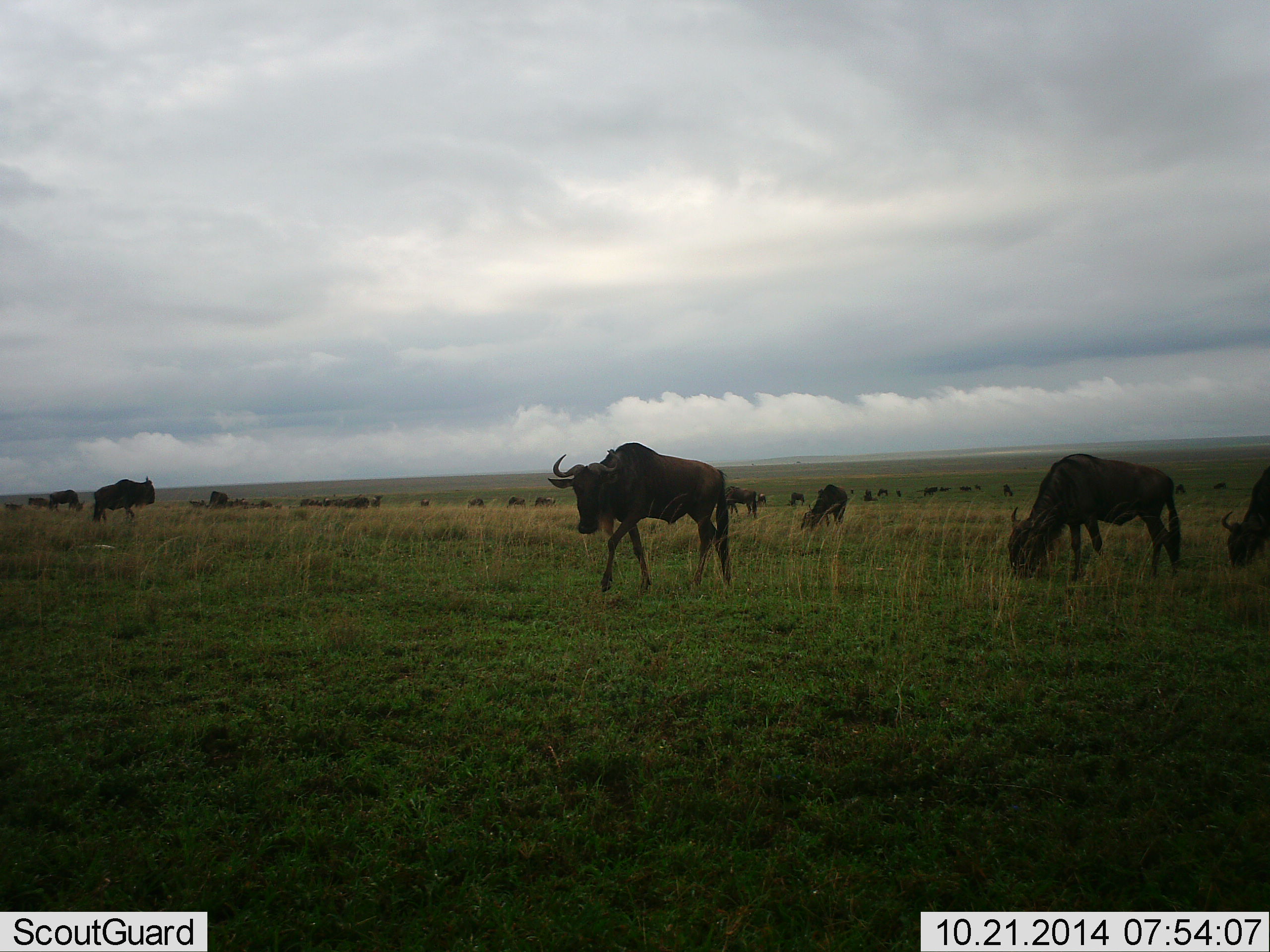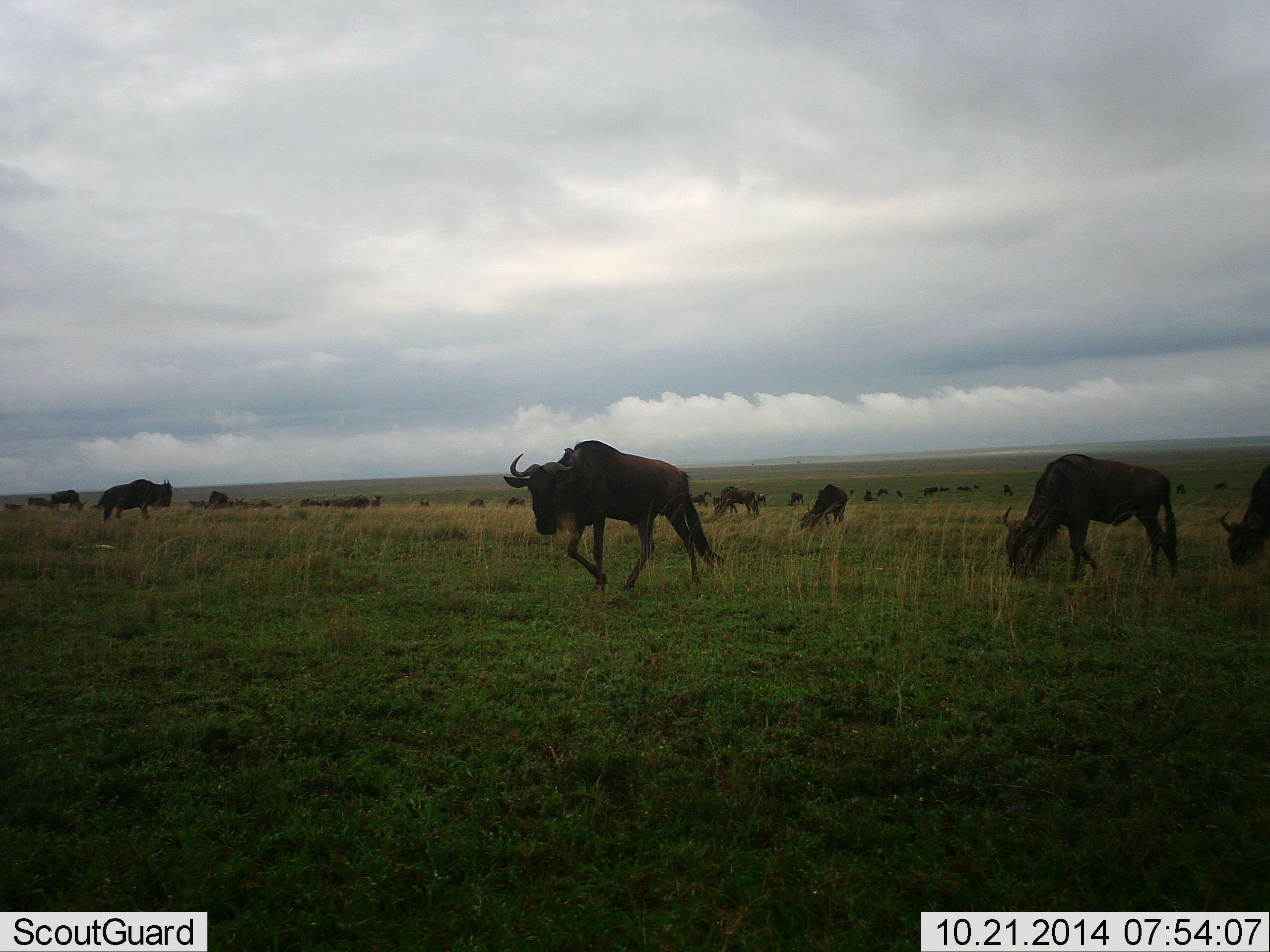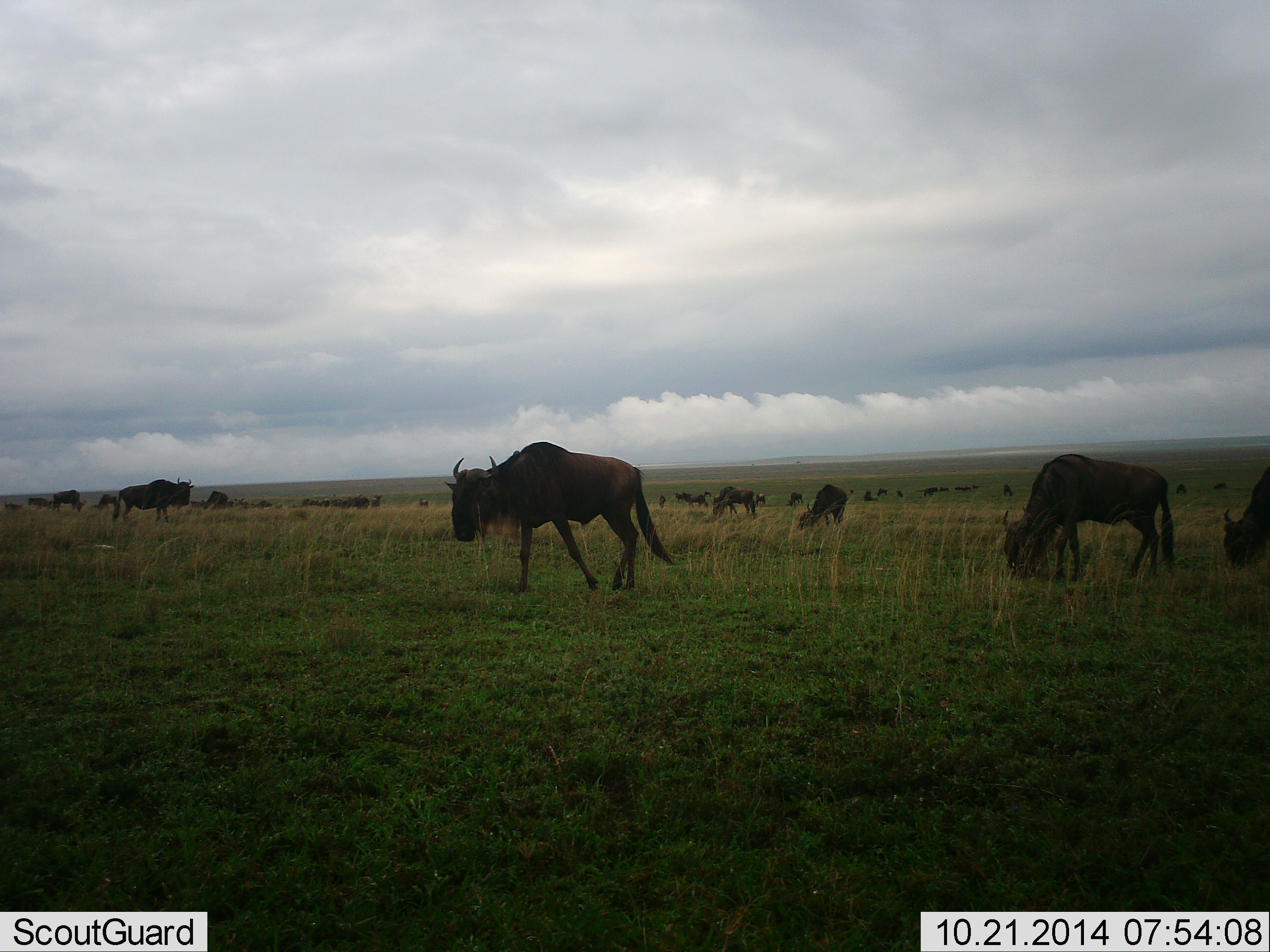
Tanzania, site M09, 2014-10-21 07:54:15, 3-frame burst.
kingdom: Animalia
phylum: Chordata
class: Mammalia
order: Artiodactyla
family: Bovidae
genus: Connochaetes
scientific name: Connochaetes taurinus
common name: blue wildebeest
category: wildebeest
Wildebeest (blue wildebeest) (Connochaetes taurinus), count 11-50. Behavior (volunteer vote fractions): standing 20%, resting 0%, moving 60%, interacting 0%. Young present (vote fraction): 0%. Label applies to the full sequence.